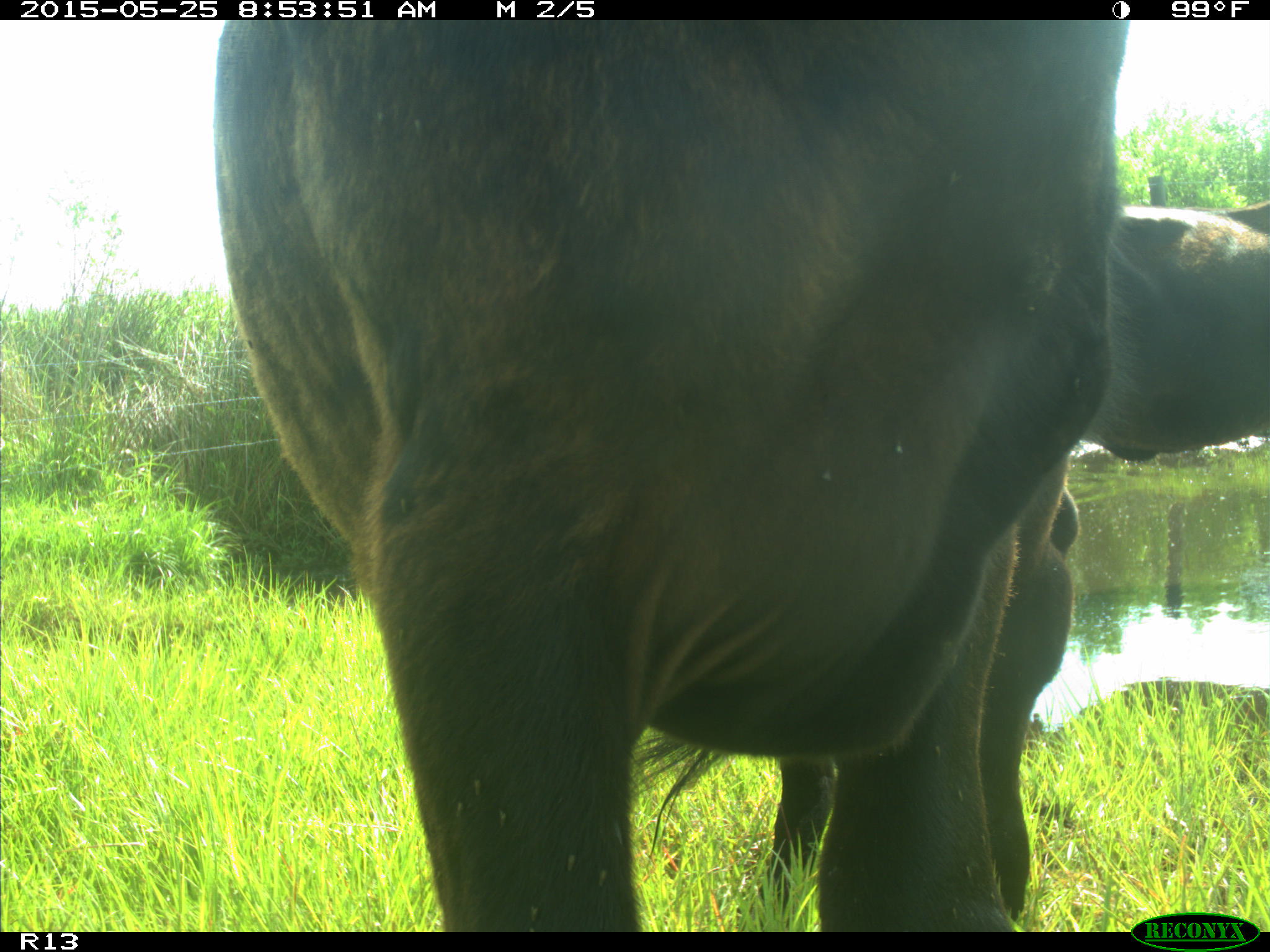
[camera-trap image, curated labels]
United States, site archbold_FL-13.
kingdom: Animalia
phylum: Chordata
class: Mammalia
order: Artiodactyla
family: Bovidae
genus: Bos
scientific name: Bos taurus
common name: domestic cow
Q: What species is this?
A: Bos taurus (domestic cow).